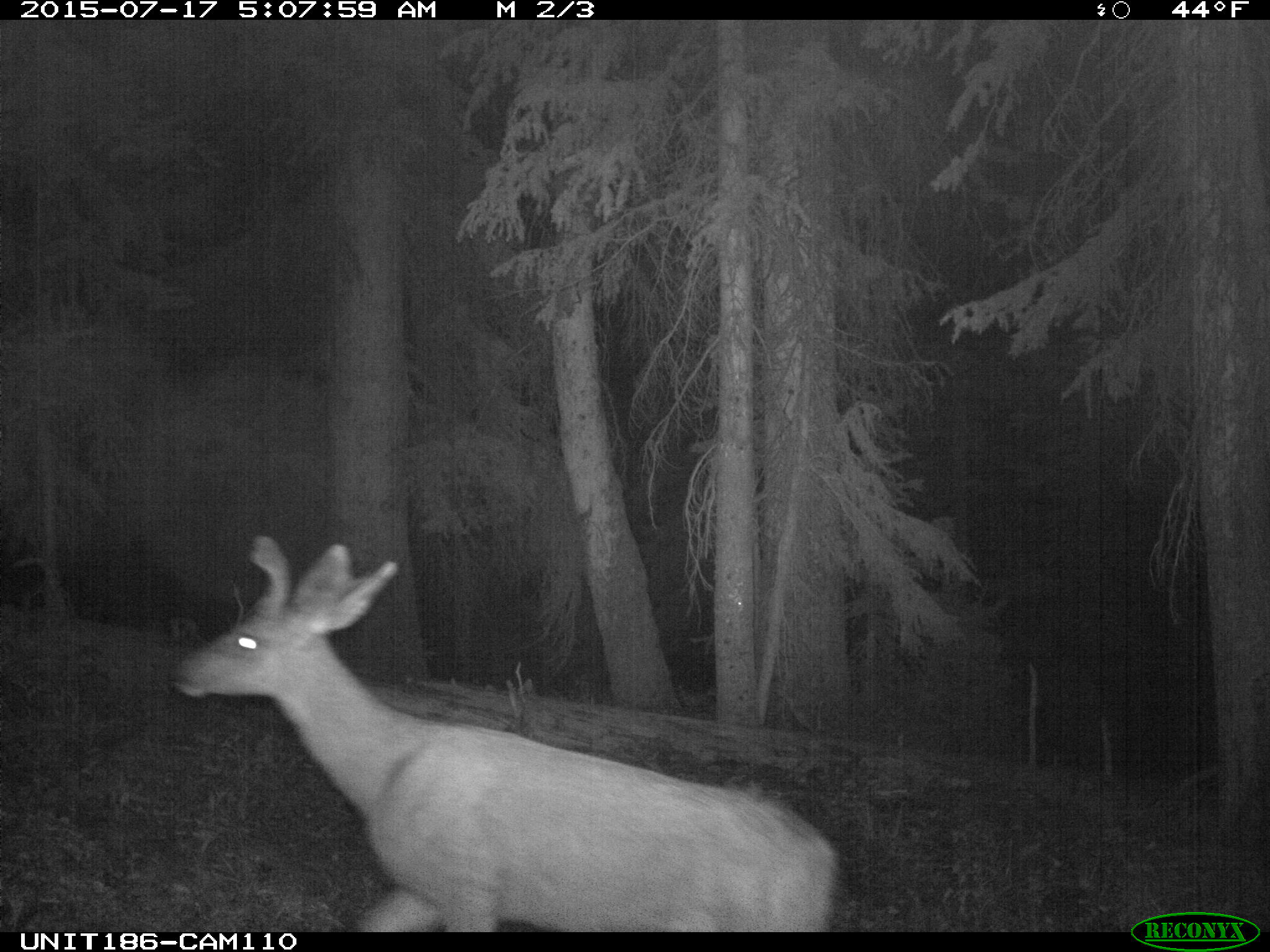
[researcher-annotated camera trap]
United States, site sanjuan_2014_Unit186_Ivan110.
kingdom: Animalia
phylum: Chordata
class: Mammalia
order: Artiodactyla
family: Cervidae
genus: Odocoileus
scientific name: Odocoileus hemionus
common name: mule deer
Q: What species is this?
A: Odocoileus hemionus (mule deer).